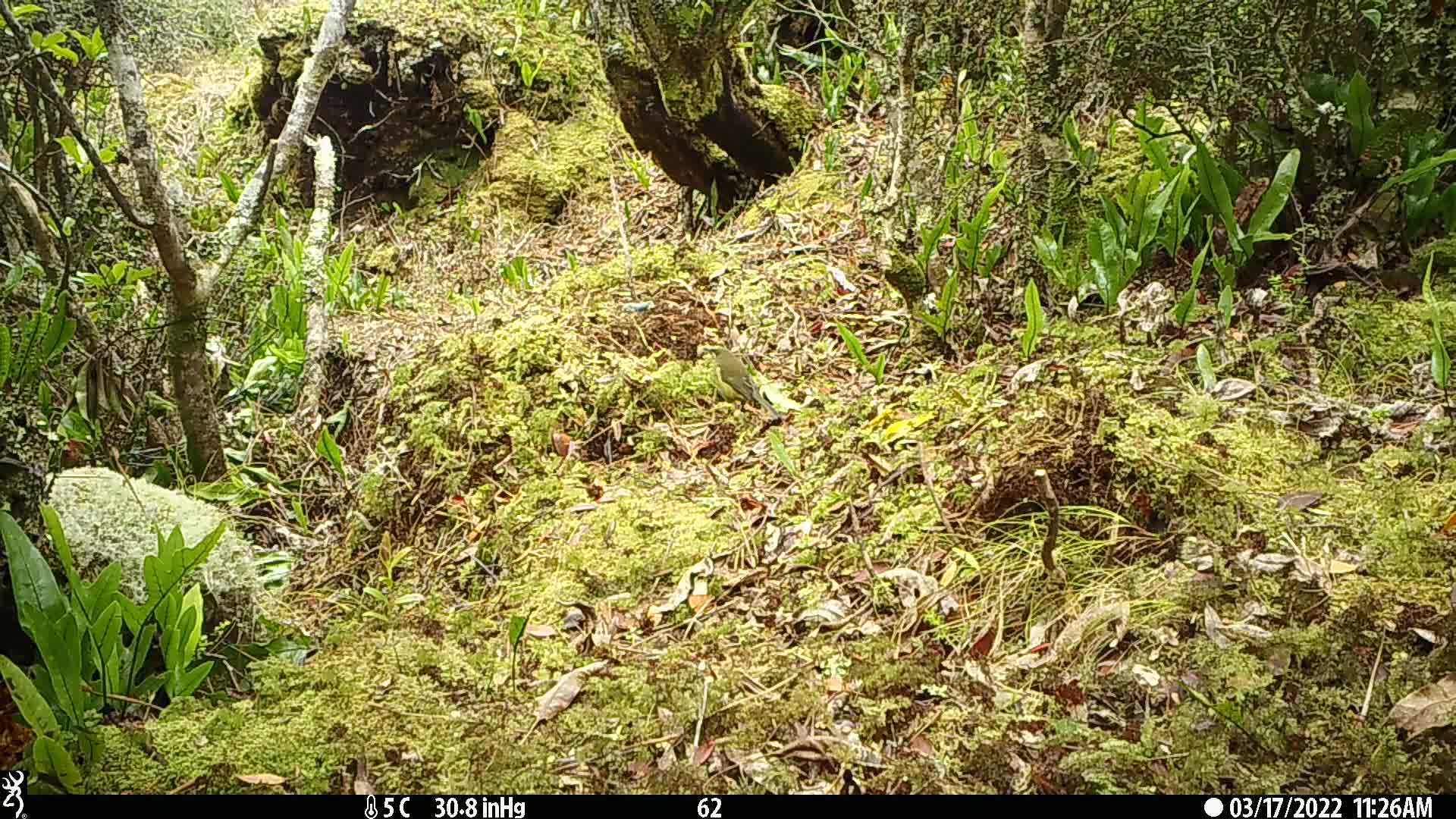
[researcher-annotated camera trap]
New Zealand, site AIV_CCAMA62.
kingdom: Animalia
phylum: Chordata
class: Aves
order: Passeriformes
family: Meliphagidae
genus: Anthornis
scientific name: Anthornis melanura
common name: new zealand bellbird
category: bellbird